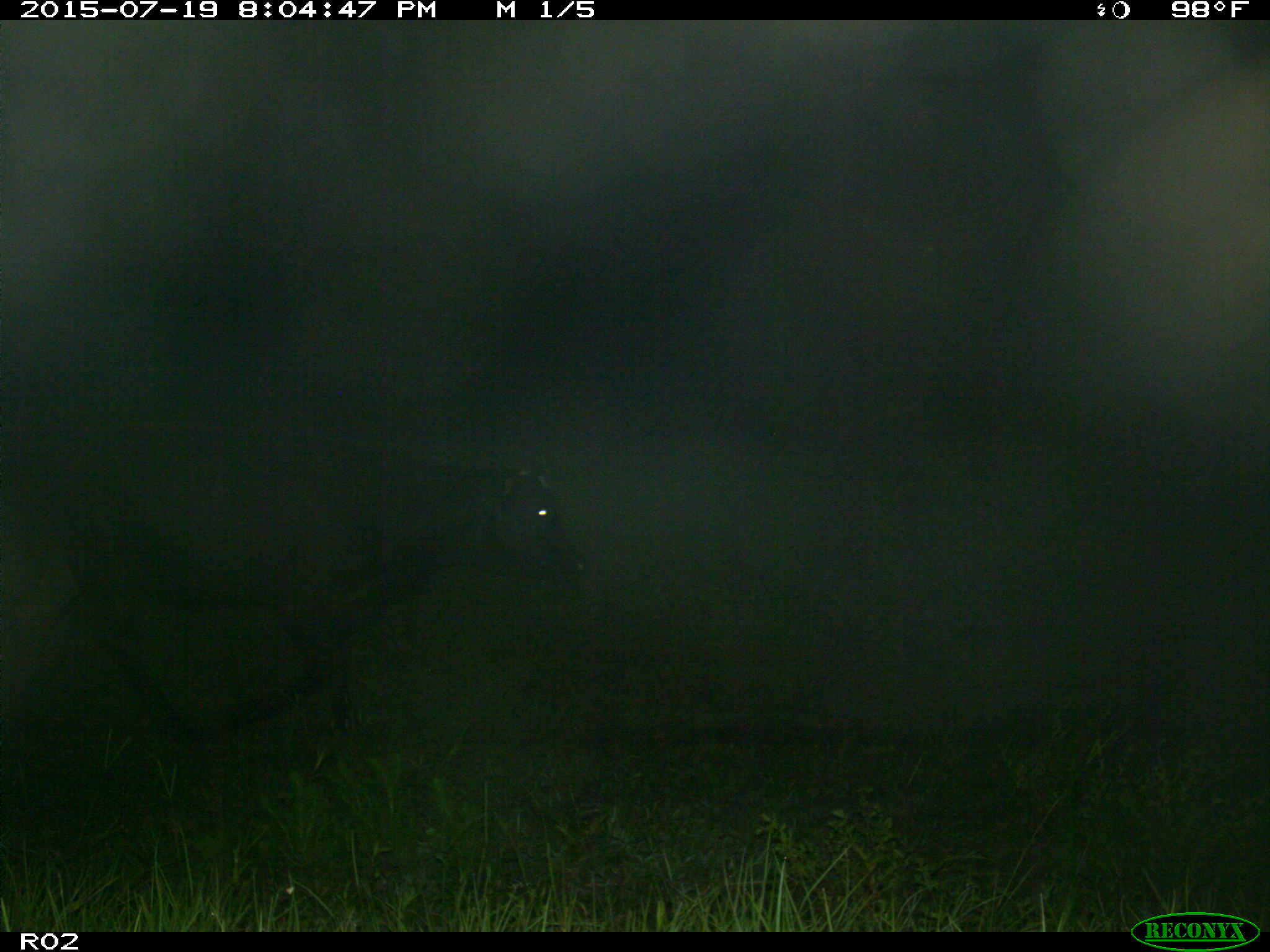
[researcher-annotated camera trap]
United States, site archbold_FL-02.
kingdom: Animalia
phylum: Chordata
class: Mammalia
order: Artiodactyla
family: Bovidae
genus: Bos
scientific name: Bos taurus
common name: domestic cow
Bos taurus (domestic cow).